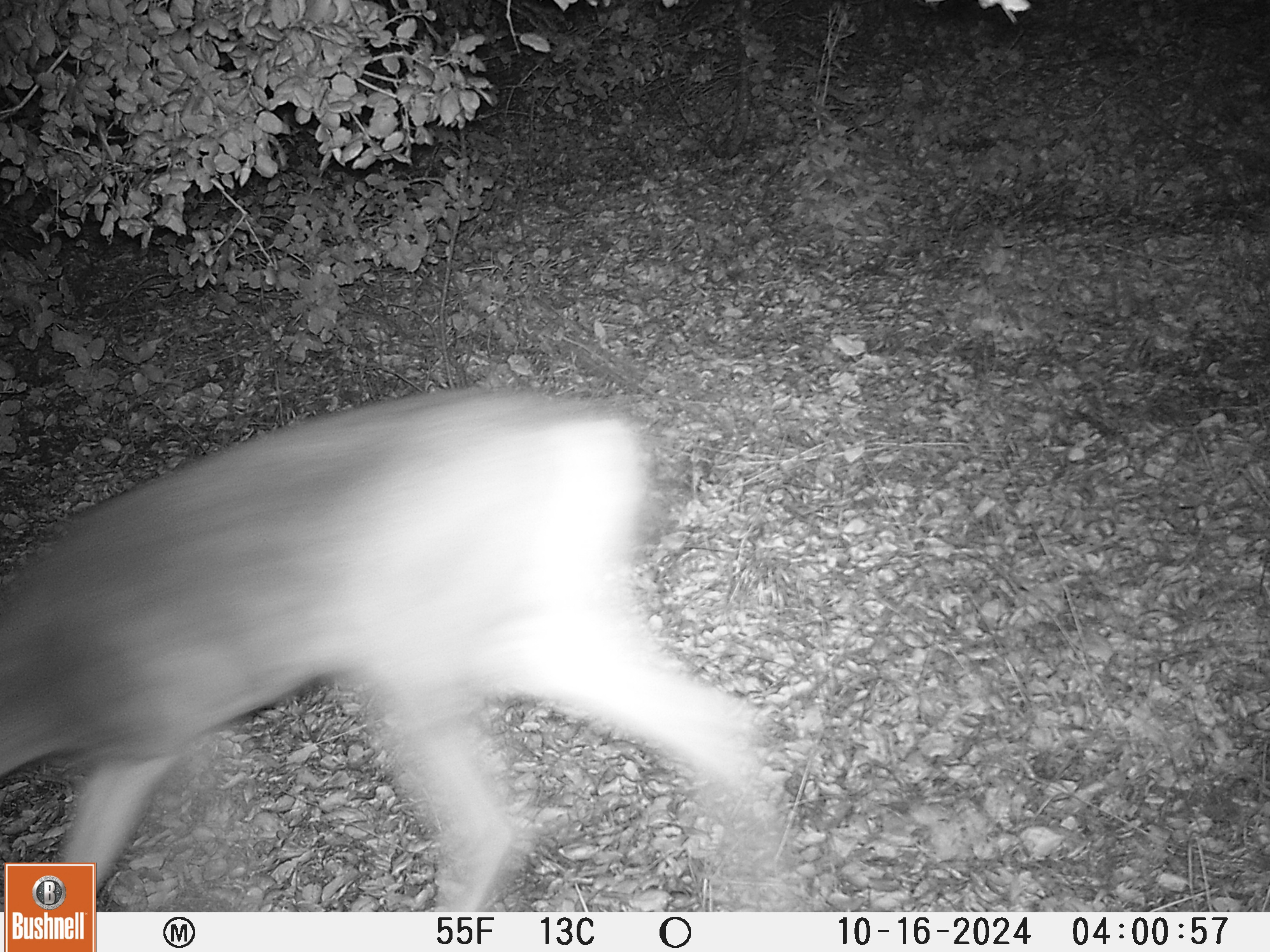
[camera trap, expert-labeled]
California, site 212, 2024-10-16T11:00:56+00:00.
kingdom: Animalia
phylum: Chordata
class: Mammalia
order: Artiodactyla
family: Cervidae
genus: Odocoileus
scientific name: Odocoileus hemionus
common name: mule deer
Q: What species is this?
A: Mule deer (Odocoileus hemionus).